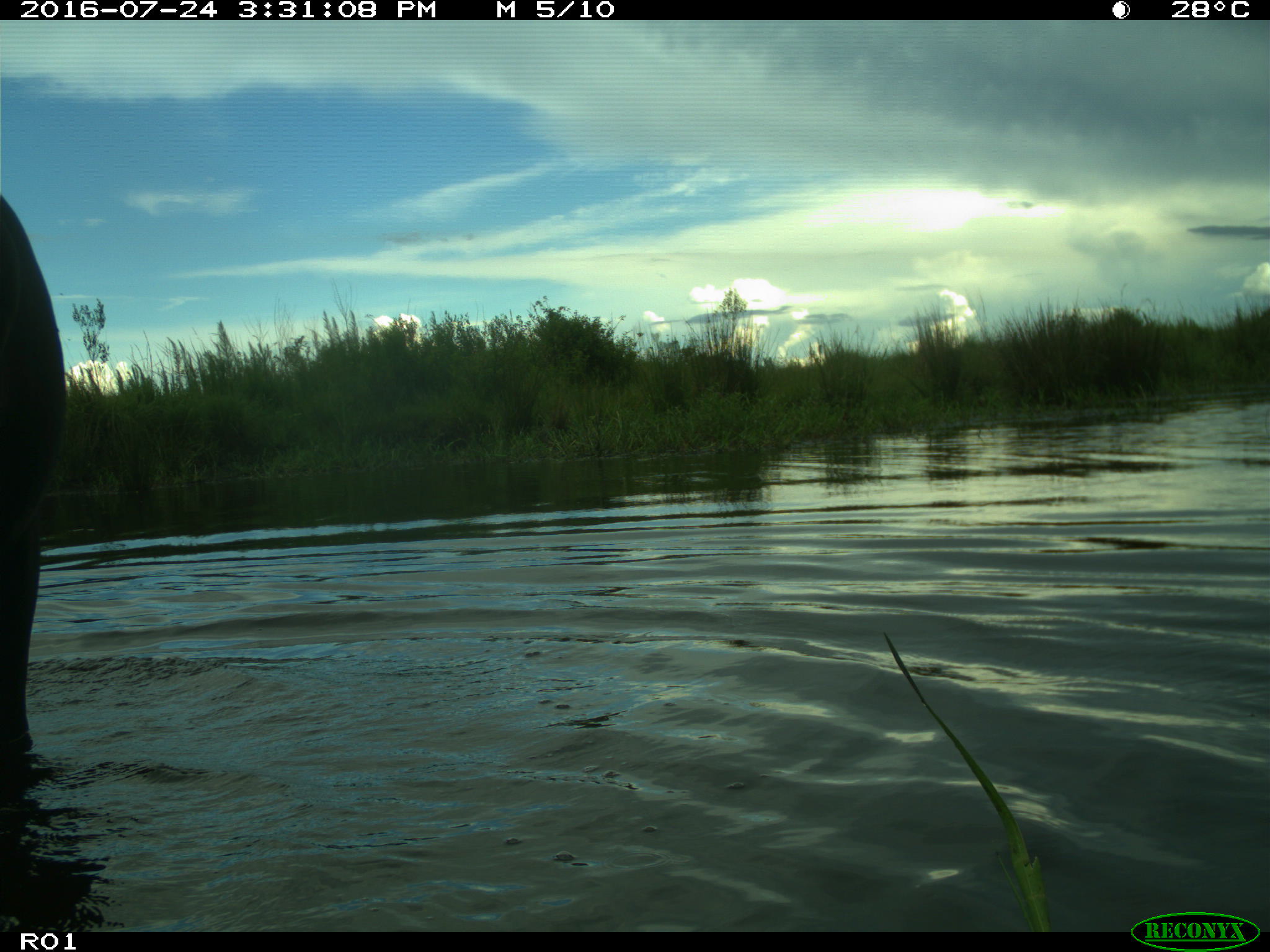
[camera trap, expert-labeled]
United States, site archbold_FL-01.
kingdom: Animalia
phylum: Chordata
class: Mammalia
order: Artiodactyla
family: Bovidae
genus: Bos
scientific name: Bos taurus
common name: domestic cow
Bos taurus (domestic cow).